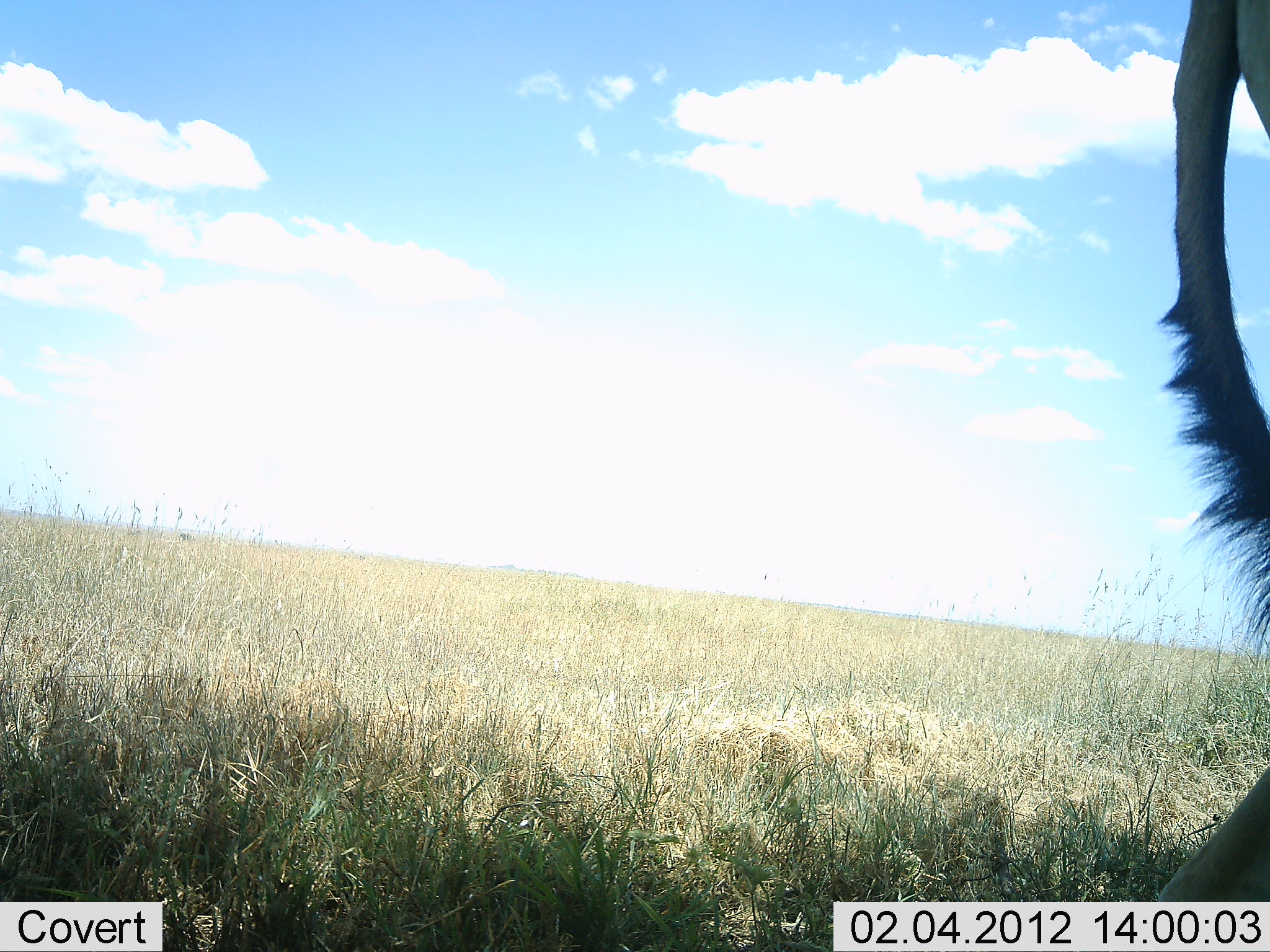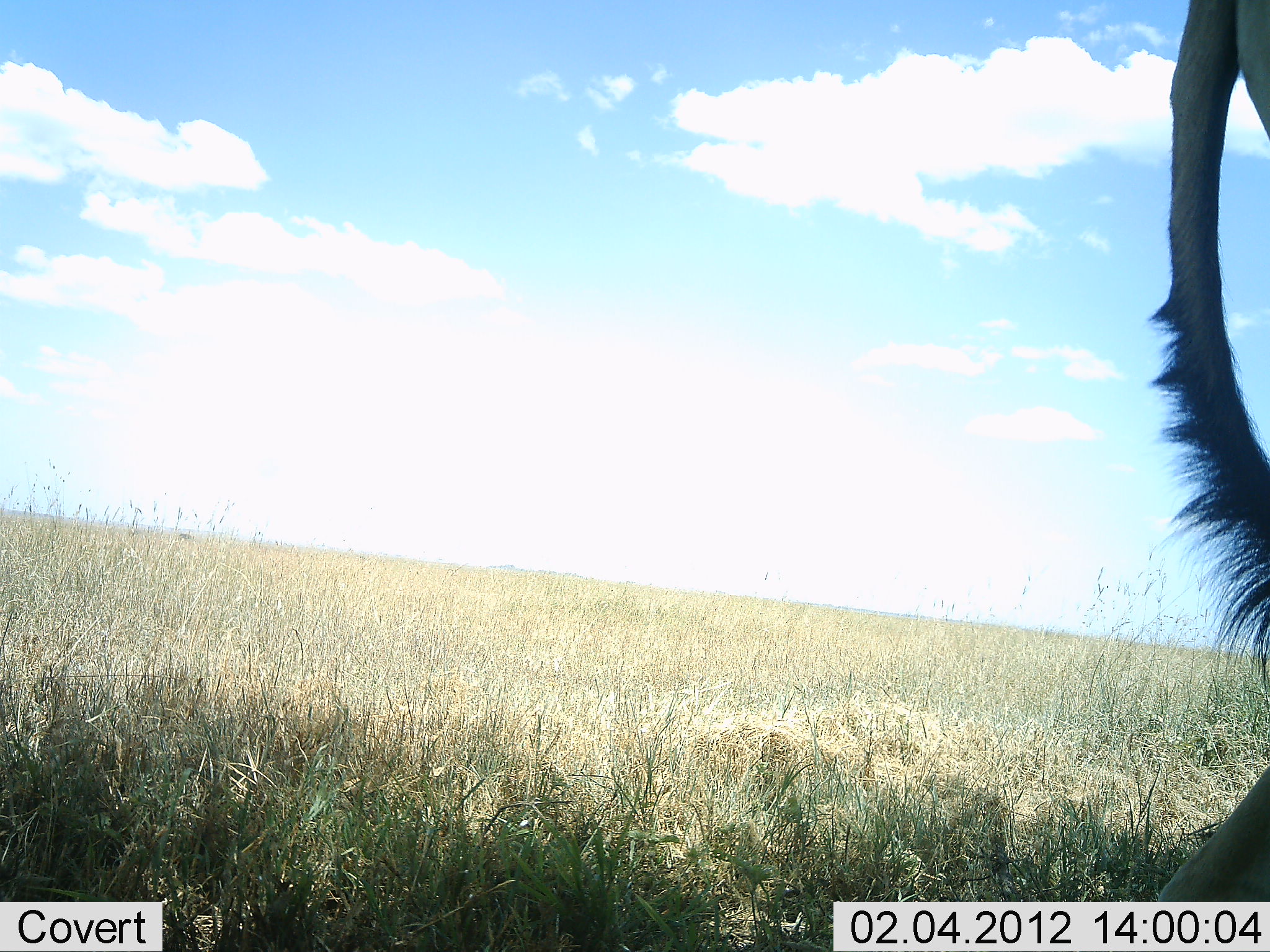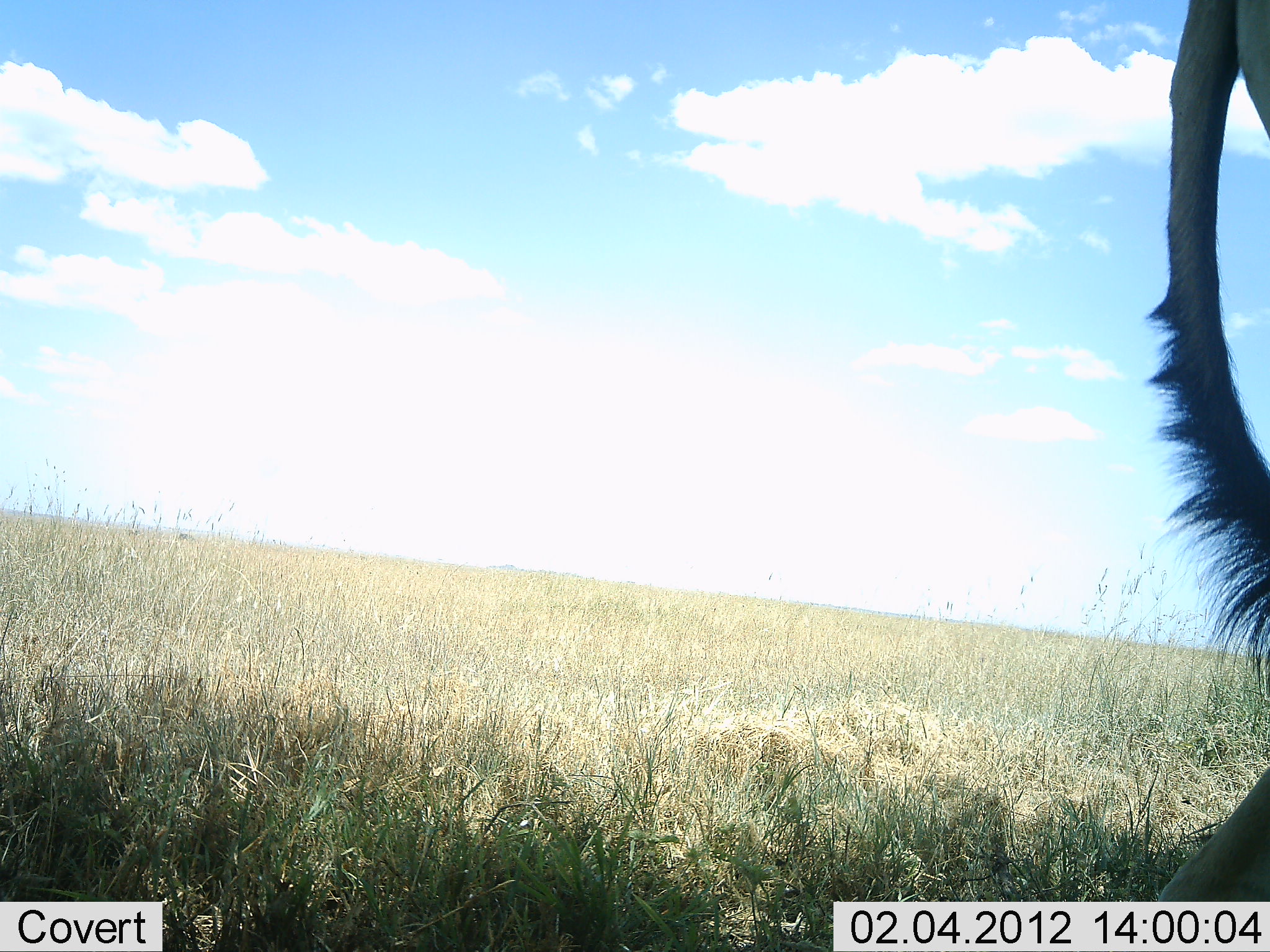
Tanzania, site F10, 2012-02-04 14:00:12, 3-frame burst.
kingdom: Animalia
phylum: Chordata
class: Mammalia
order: Artiodactyla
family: Bovidae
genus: Connochaetes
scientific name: Connochaetes taurinus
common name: blue wildebeest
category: wildebeest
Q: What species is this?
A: Wildebeest (blue wildebeest) (Connochaetes taurinus).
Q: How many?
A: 1.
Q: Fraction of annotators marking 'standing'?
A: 86%.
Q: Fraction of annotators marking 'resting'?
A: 0%.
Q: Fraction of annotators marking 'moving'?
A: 14%.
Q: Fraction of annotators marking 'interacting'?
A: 0%.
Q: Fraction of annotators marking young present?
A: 0%.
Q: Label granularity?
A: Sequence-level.